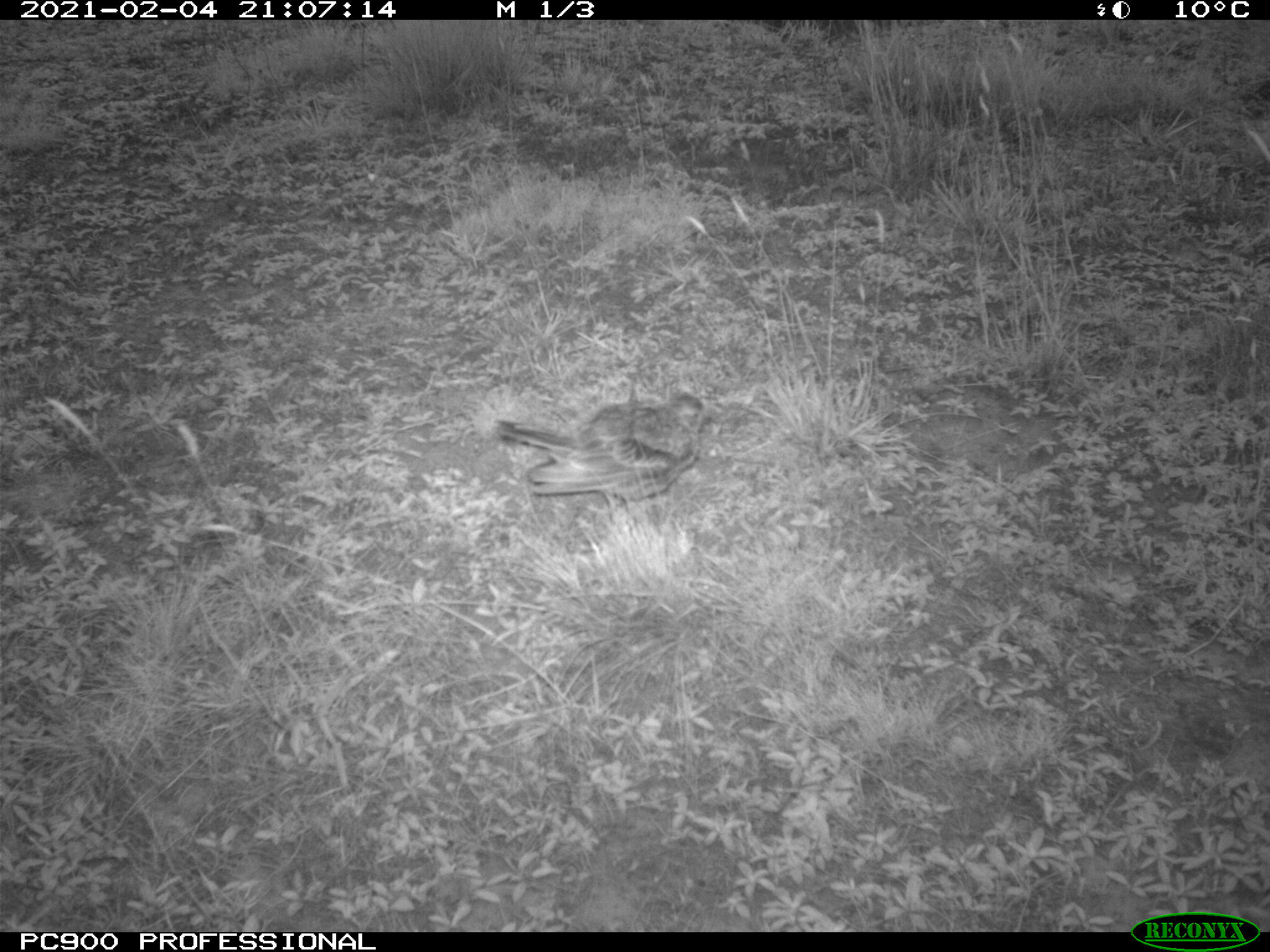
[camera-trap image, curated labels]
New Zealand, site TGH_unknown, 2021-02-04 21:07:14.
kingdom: Animalia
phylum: Chordata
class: Aves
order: Passeriformes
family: Motacillidae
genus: Anthus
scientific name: Anthus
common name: pipit